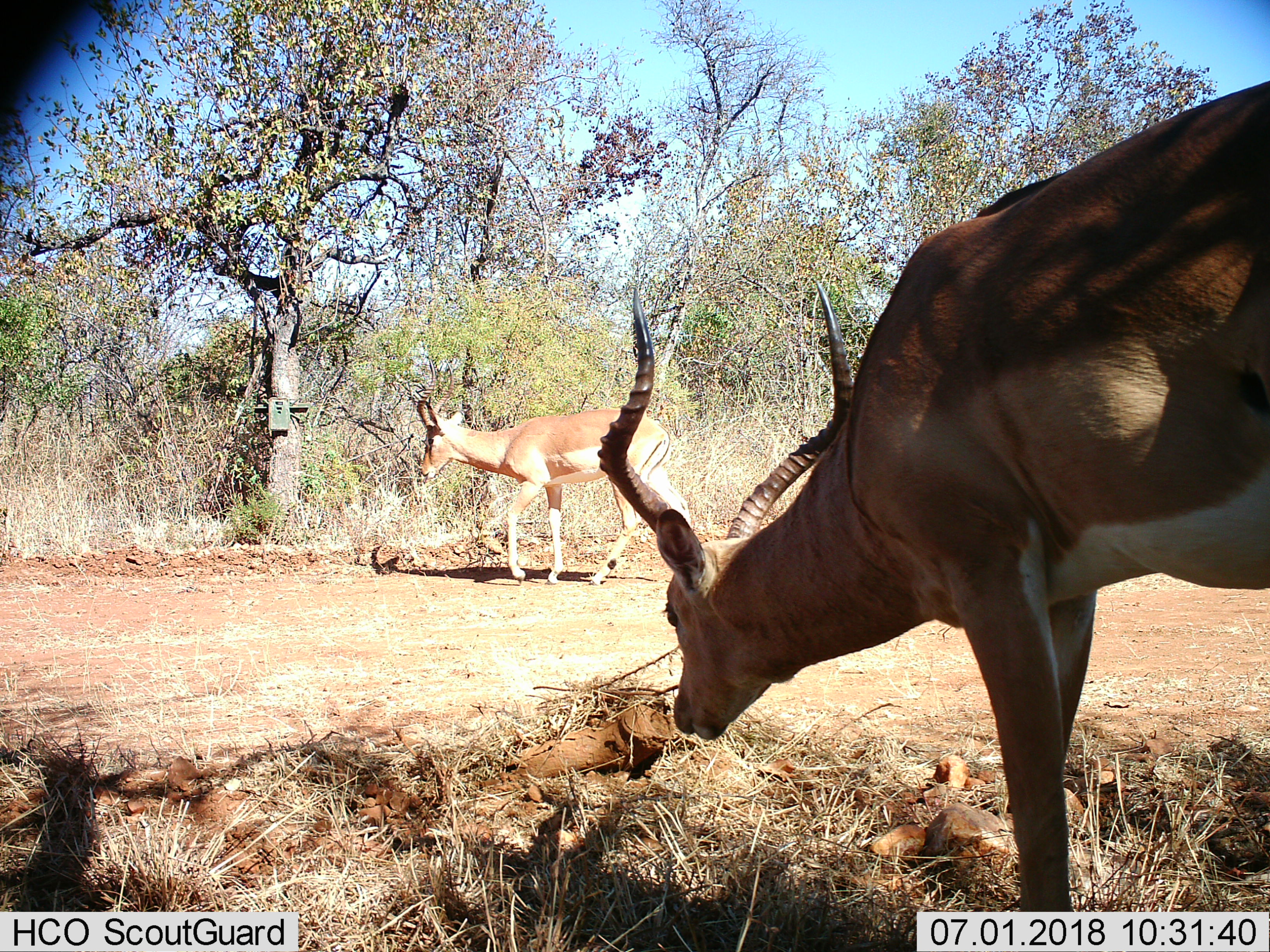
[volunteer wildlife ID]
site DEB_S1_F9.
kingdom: Animalia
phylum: Chordata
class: Mammalia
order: Artiodactyla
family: Bovidae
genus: Aepyceros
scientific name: Aepyceros melampus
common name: impala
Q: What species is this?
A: Impala (Aepyceros melampus).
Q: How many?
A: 2.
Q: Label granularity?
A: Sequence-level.